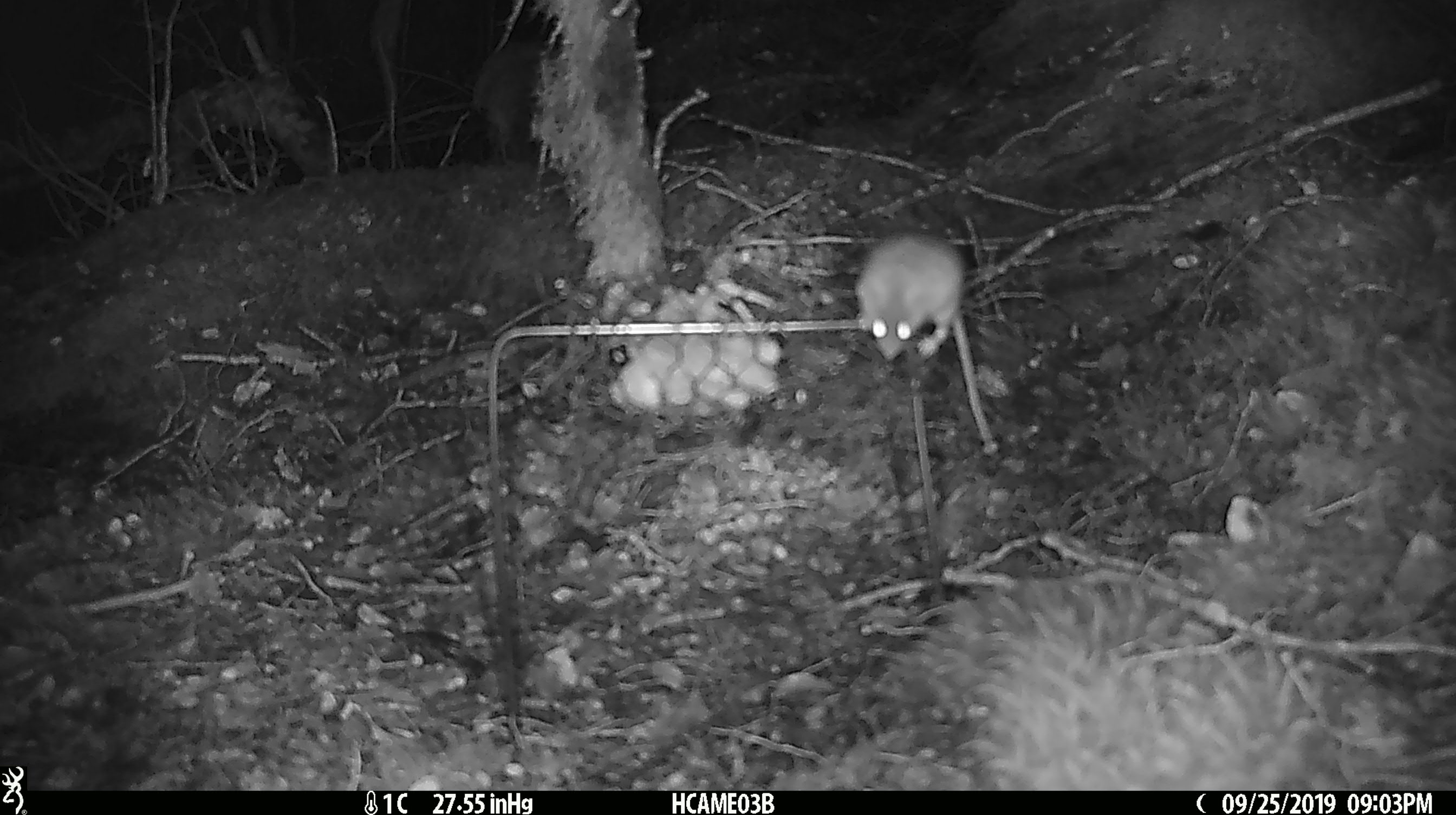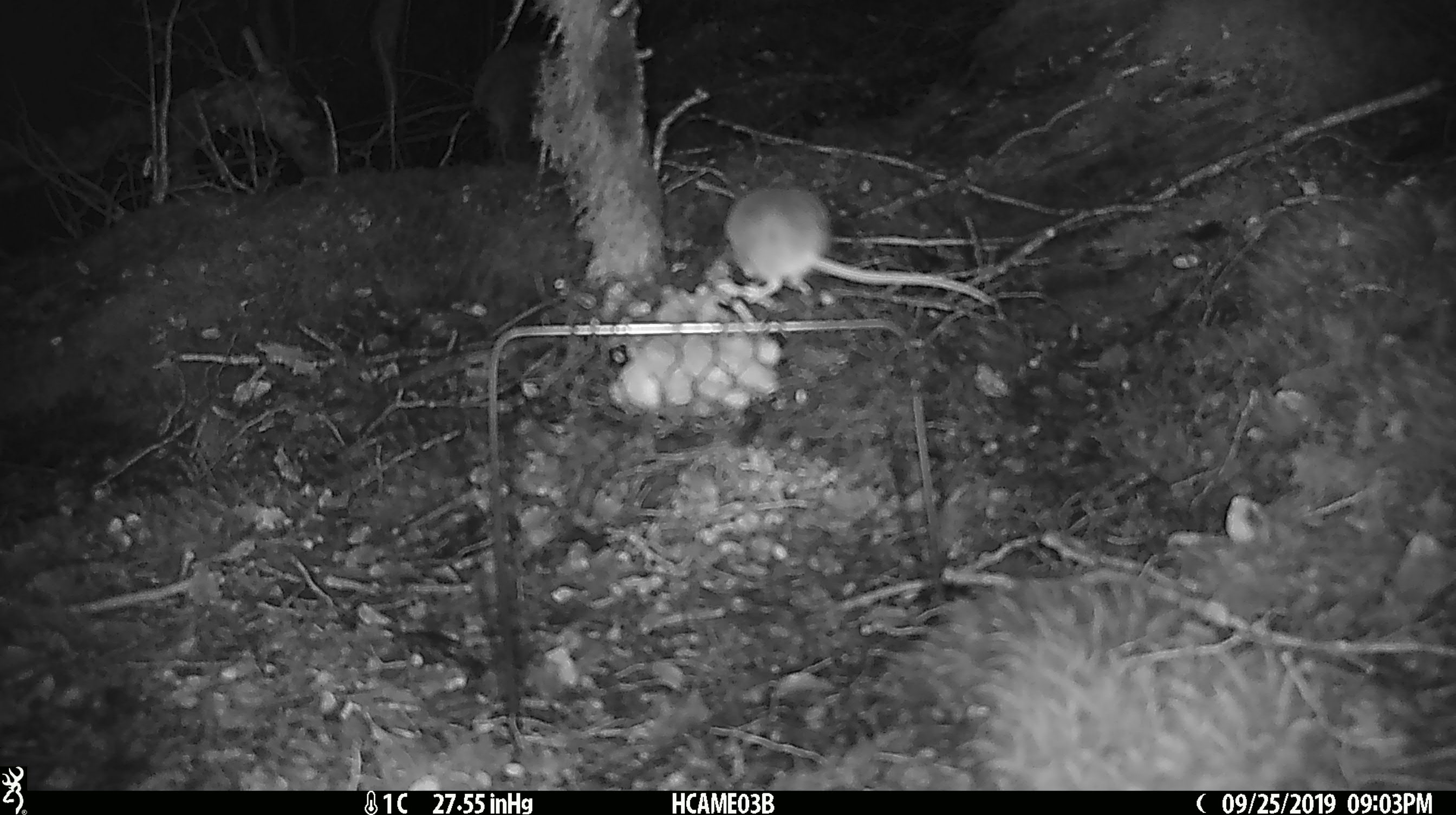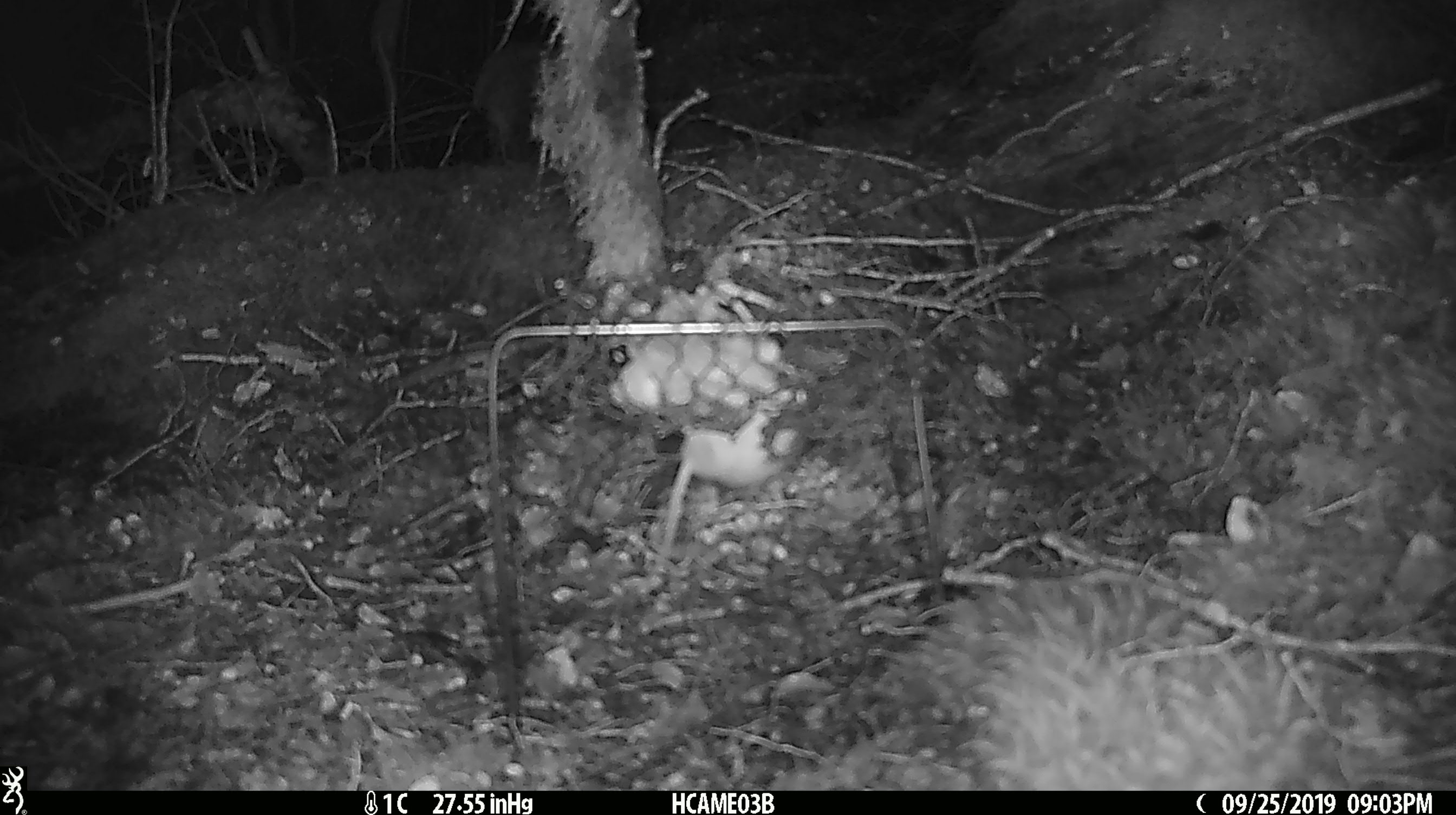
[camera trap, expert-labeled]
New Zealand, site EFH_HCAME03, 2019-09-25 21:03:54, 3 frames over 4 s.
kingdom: Animalia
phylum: Chordata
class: Mammalia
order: Rodentia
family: Muridae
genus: Mus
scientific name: Mus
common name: mouse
Mouse (Mus).